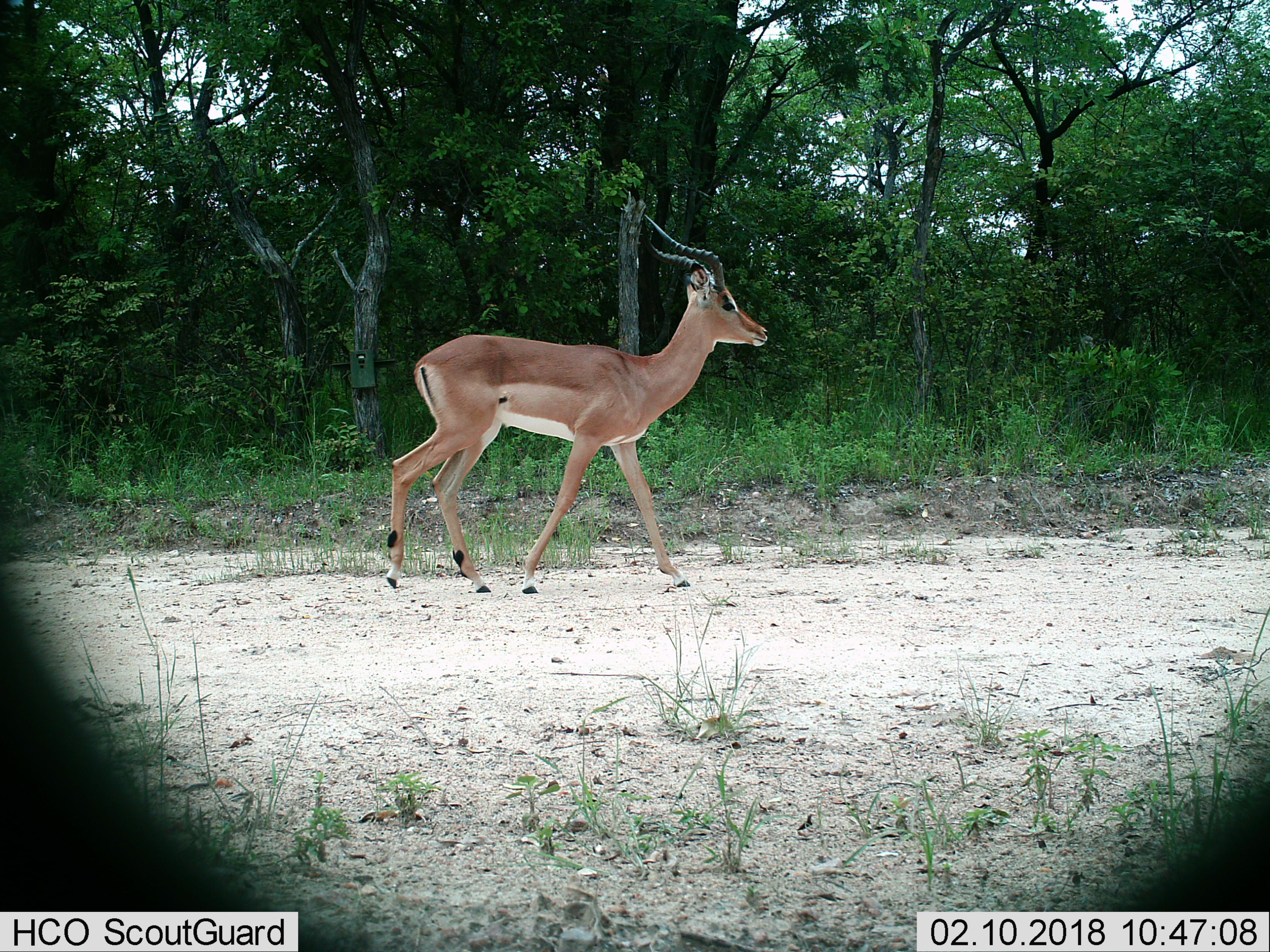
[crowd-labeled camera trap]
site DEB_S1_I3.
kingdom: Animalia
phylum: Chordata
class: Mammalia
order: Artiodactyla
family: Bovidae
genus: Aepyceros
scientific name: Aepyceros melampus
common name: impala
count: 1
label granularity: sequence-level